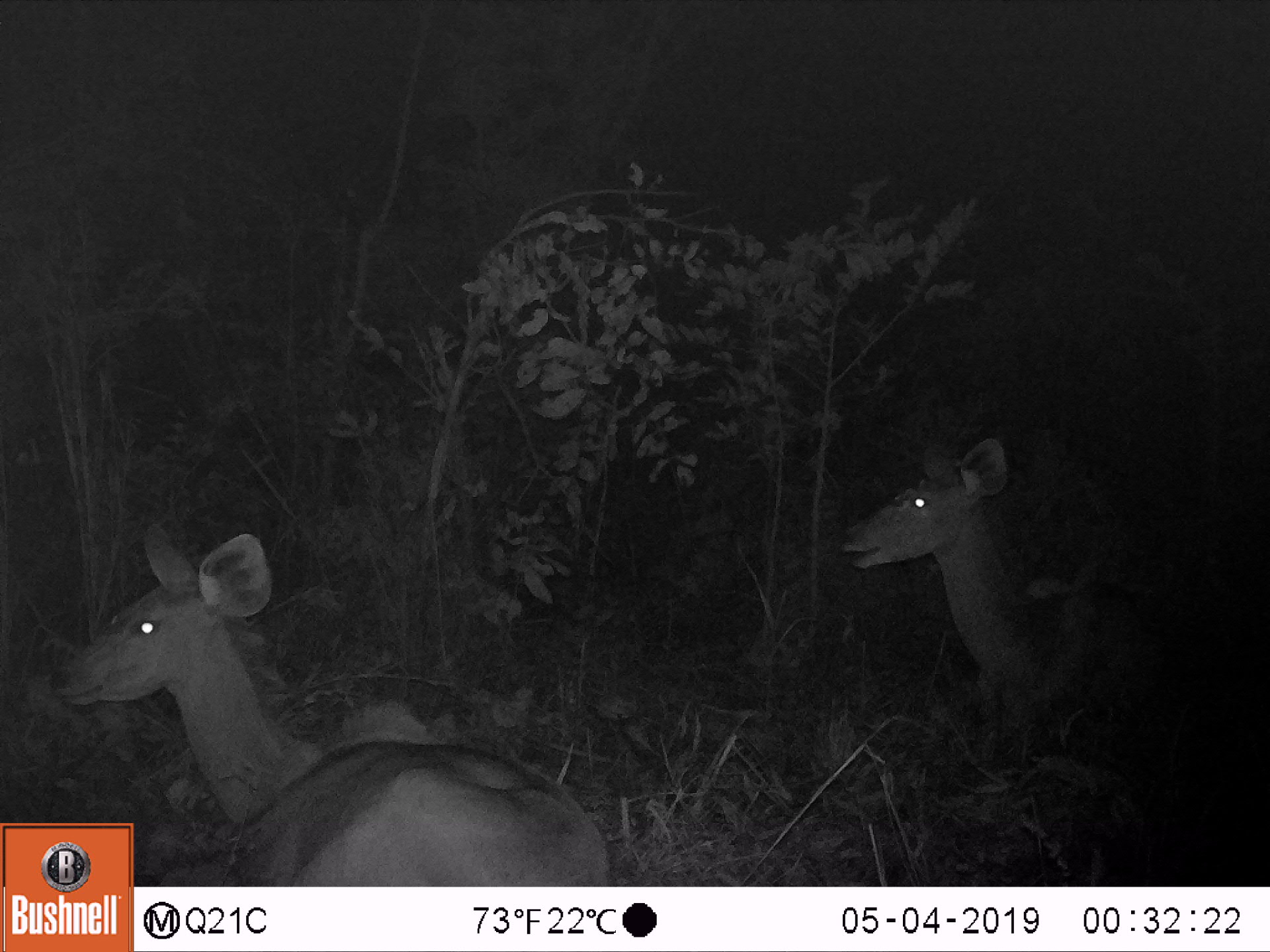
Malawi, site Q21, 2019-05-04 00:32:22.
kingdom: Animalia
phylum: Chordata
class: Mammalia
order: Artiodactyla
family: Bovidae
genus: Tragelaphus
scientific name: Tragelaphus strepsiceros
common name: greater kudu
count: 2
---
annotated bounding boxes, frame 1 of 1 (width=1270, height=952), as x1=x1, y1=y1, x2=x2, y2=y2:
greater kudu: x1=45, y1=517, x2=599, y2=817; x1=831, y1=420, x2=1190, y2=724